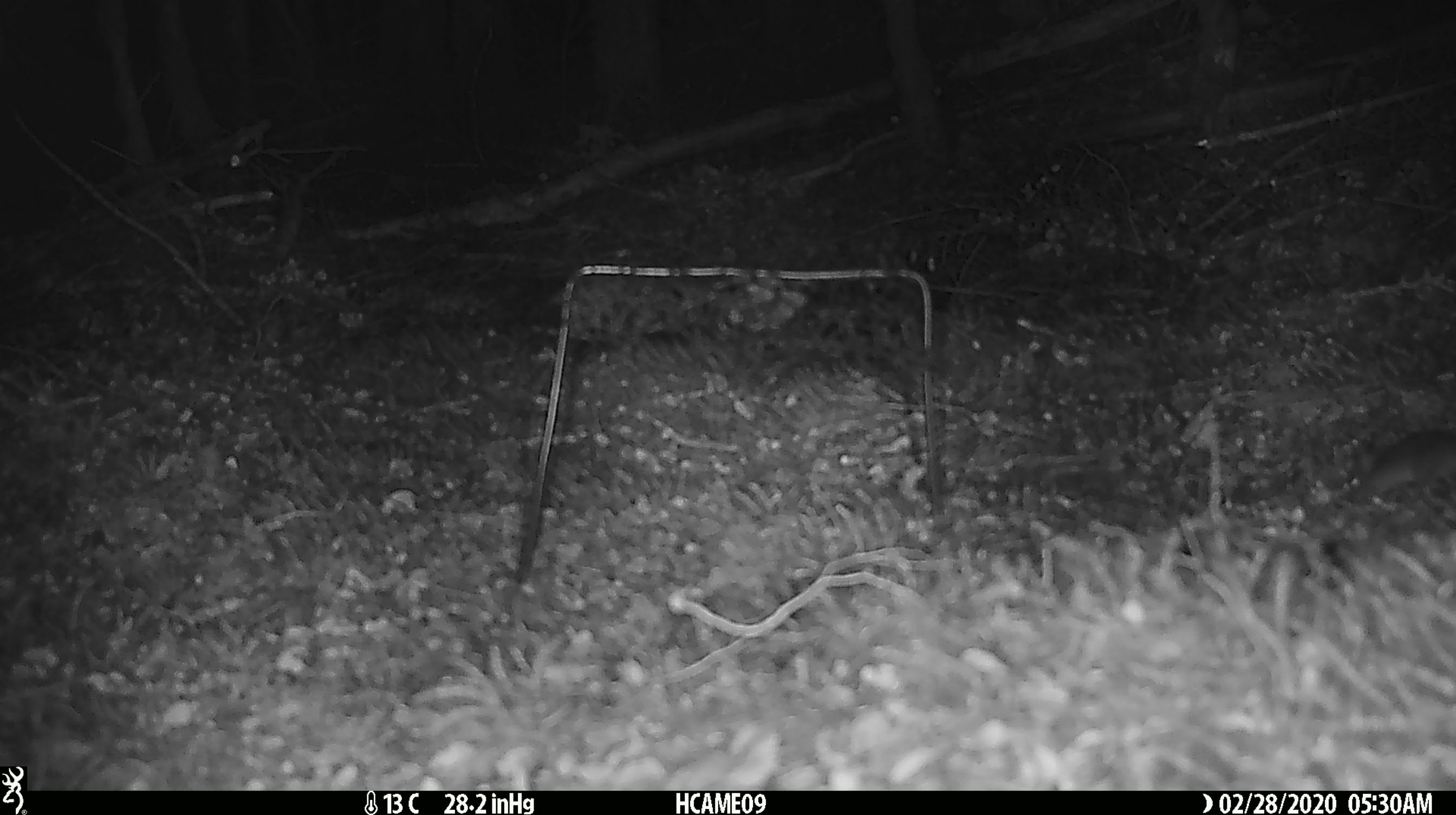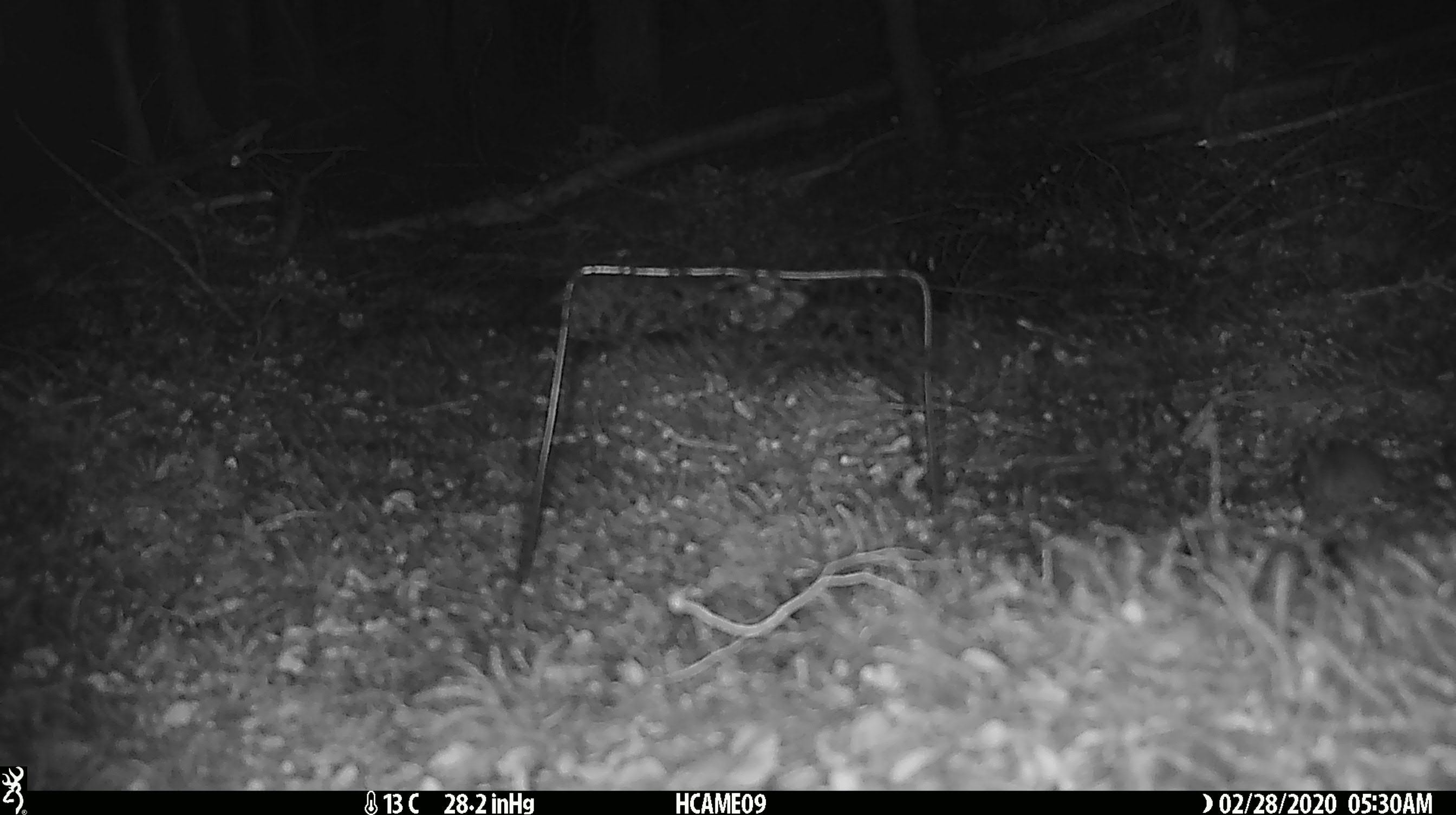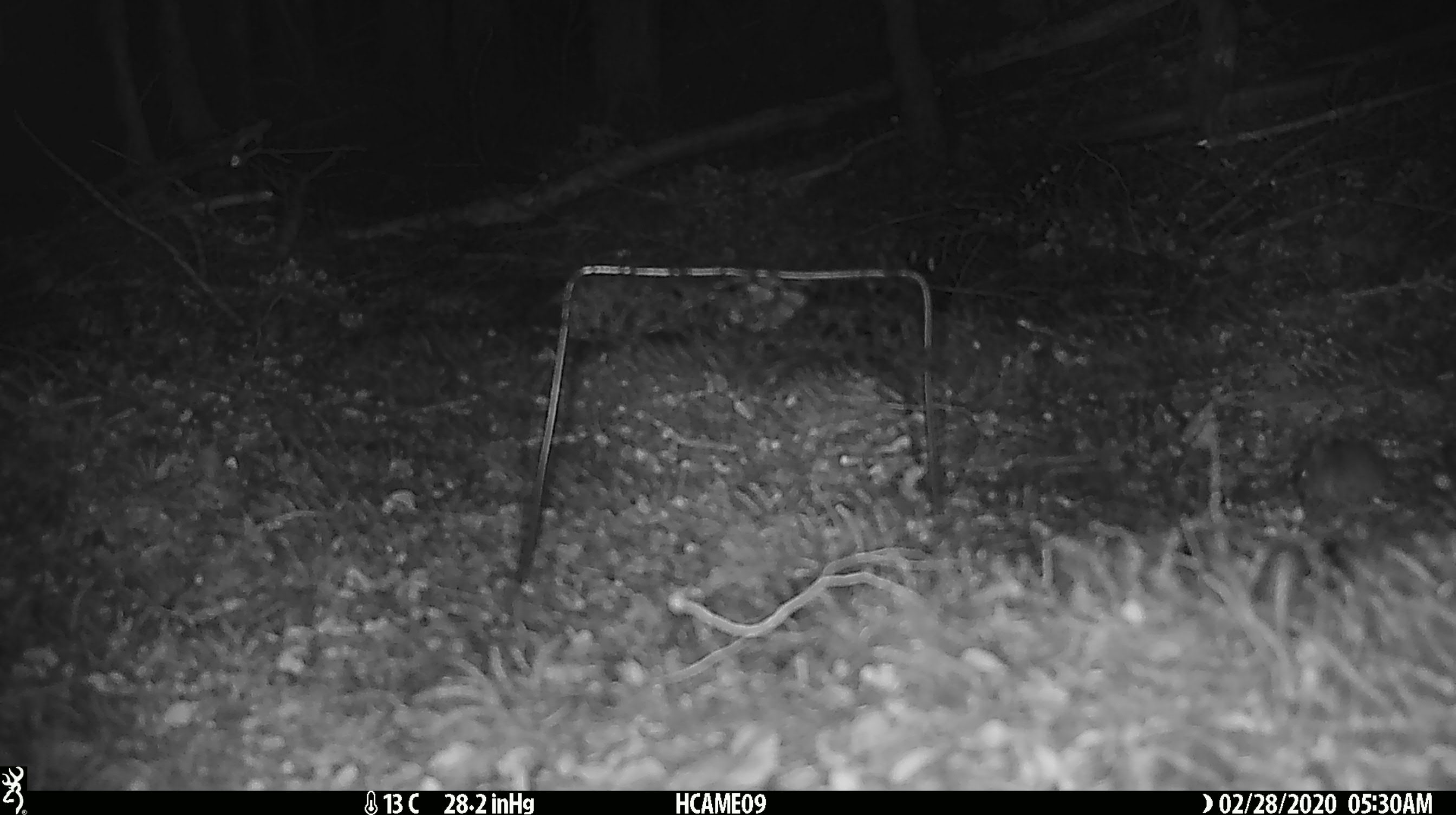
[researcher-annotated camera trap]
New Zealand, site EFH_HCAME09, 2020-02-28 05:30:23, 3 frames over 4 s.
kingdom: Animalia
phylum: Chordata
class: Mammalia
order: Rodentia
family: Muridae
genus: Mus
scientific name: Mus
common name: mouse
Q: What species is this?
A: Mouse (Mus).